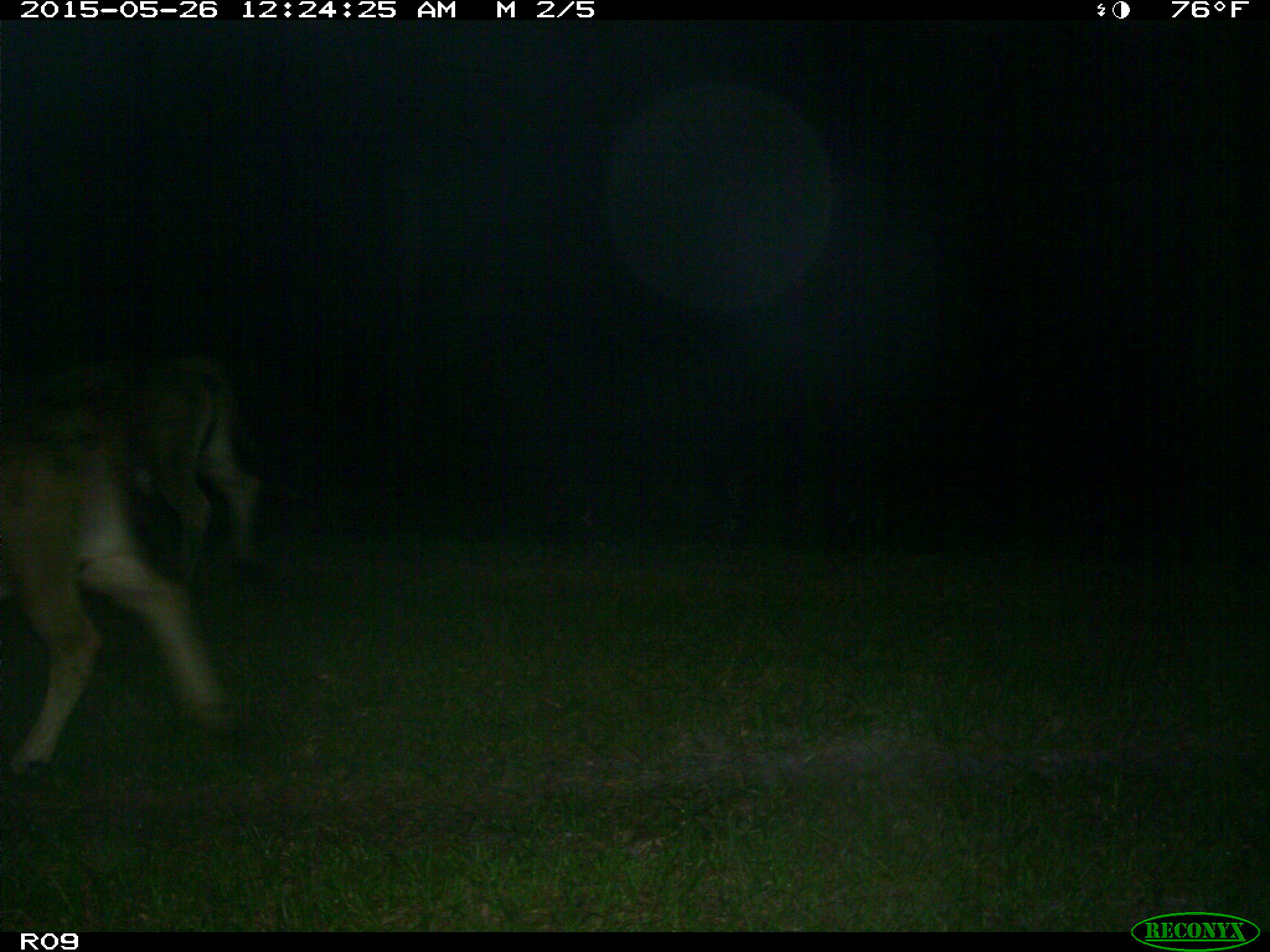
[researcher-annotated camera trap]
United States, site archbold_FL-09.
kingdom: Animalia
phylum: Chordata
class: Mammalia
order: Artiodactyla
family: Bovidae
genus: Bos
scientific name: Bos taurus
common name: domestic cow